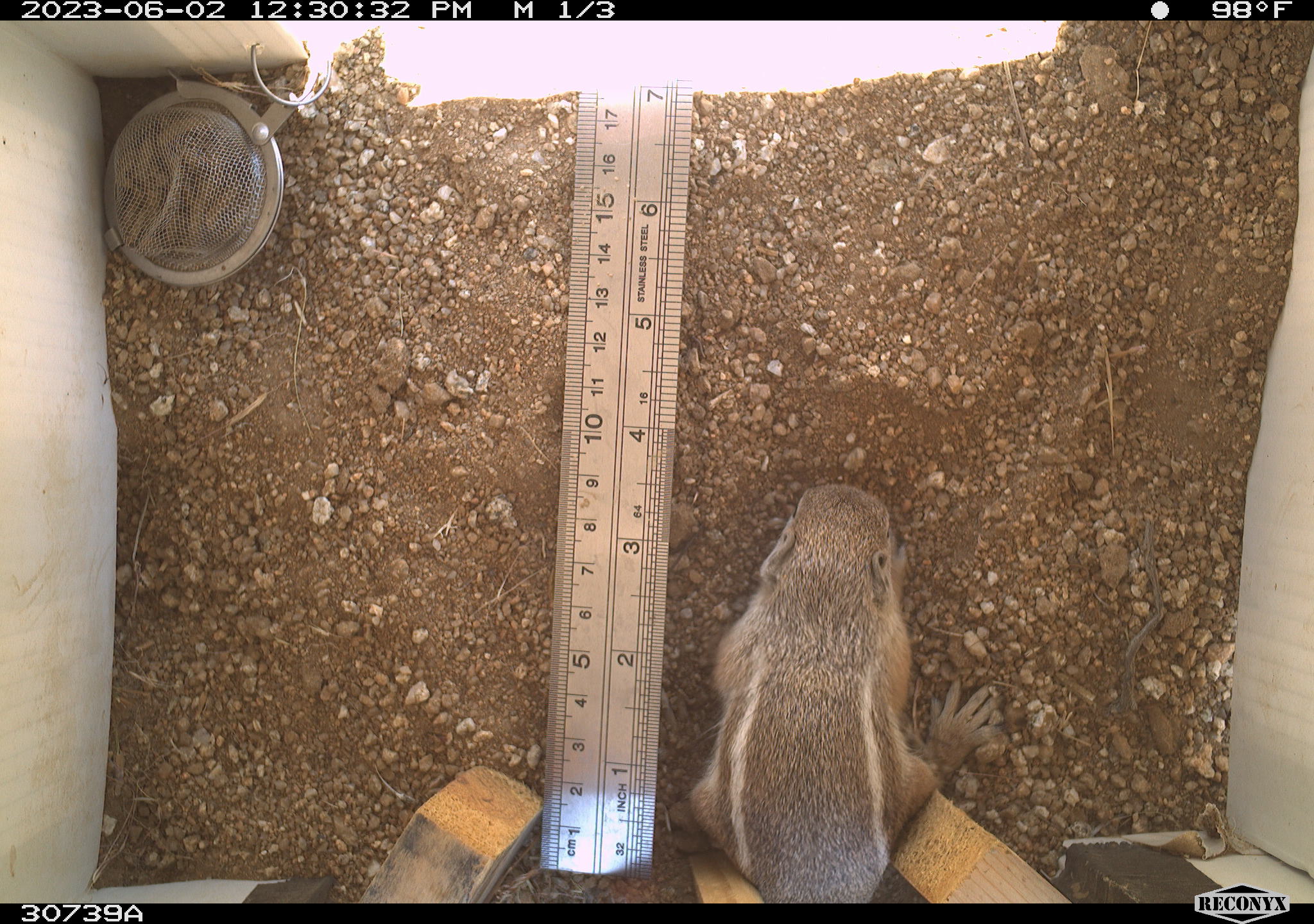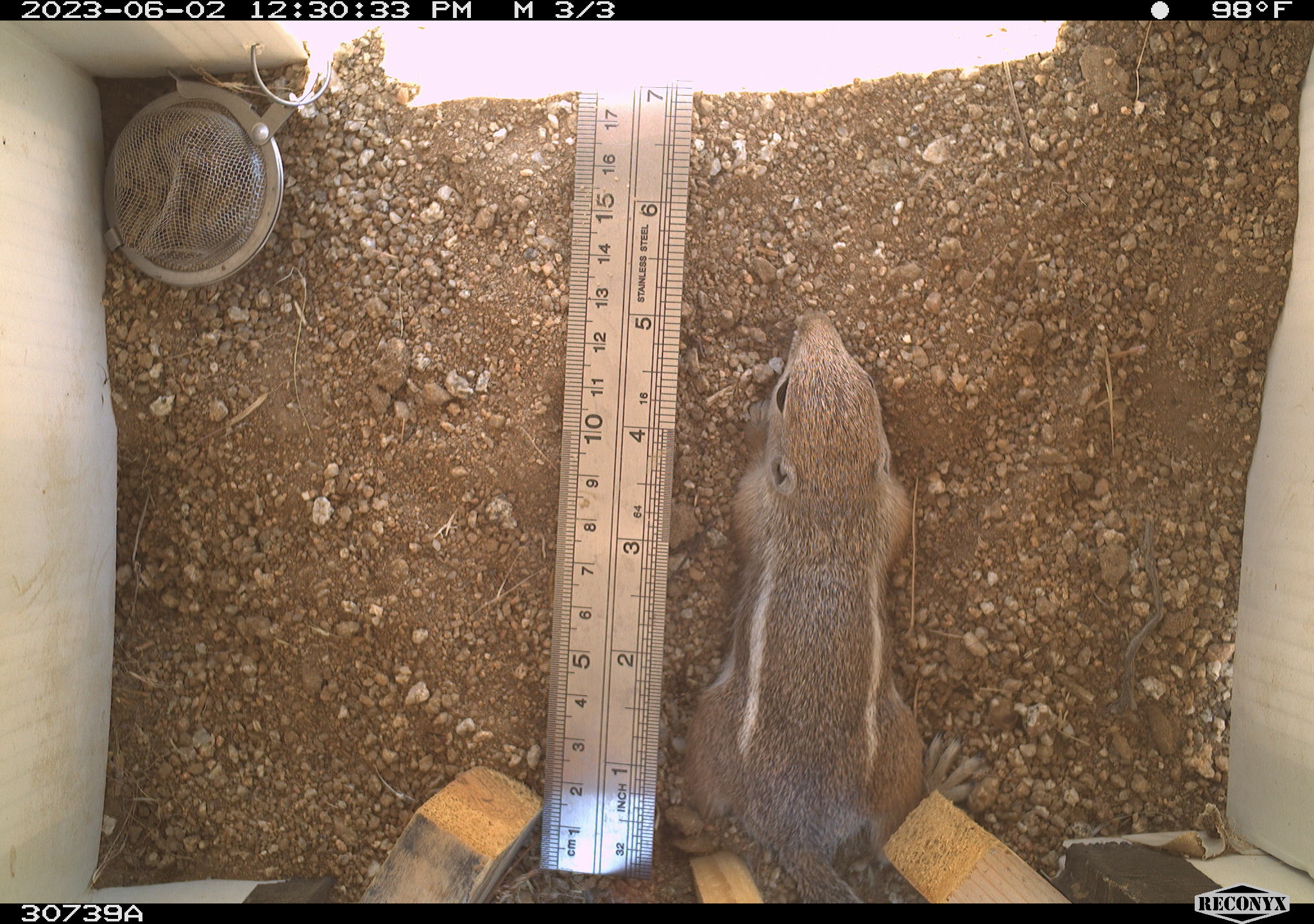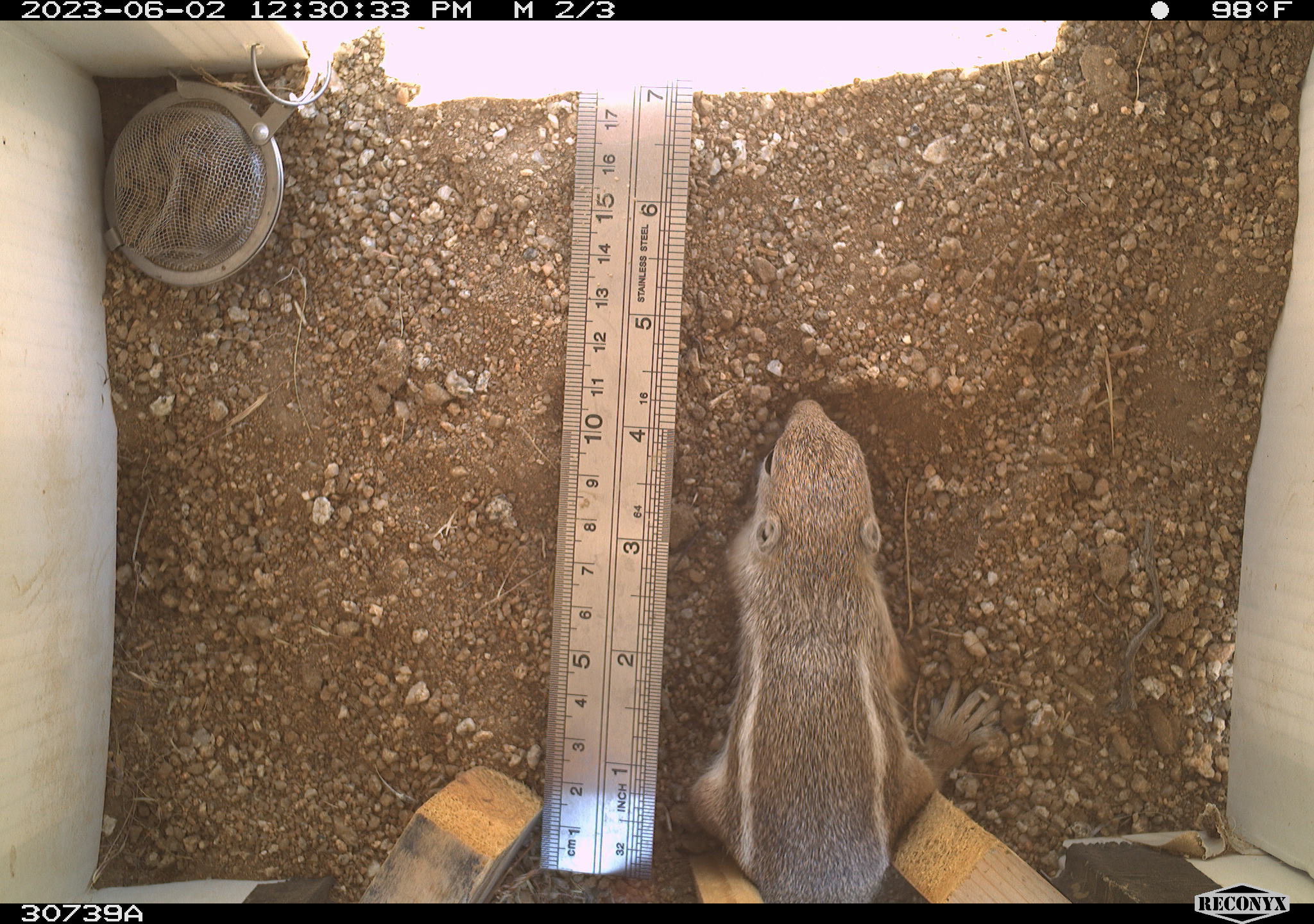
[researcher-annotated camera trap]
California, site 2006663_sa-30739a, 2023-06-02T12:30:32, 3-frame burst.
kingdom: Animalia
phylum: Chordata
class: Mammalia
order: Rodentia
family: Sciuridae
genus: Ammospermophilus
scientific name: Ammospermophilus leucurus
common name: white-tailed antelope squirrel